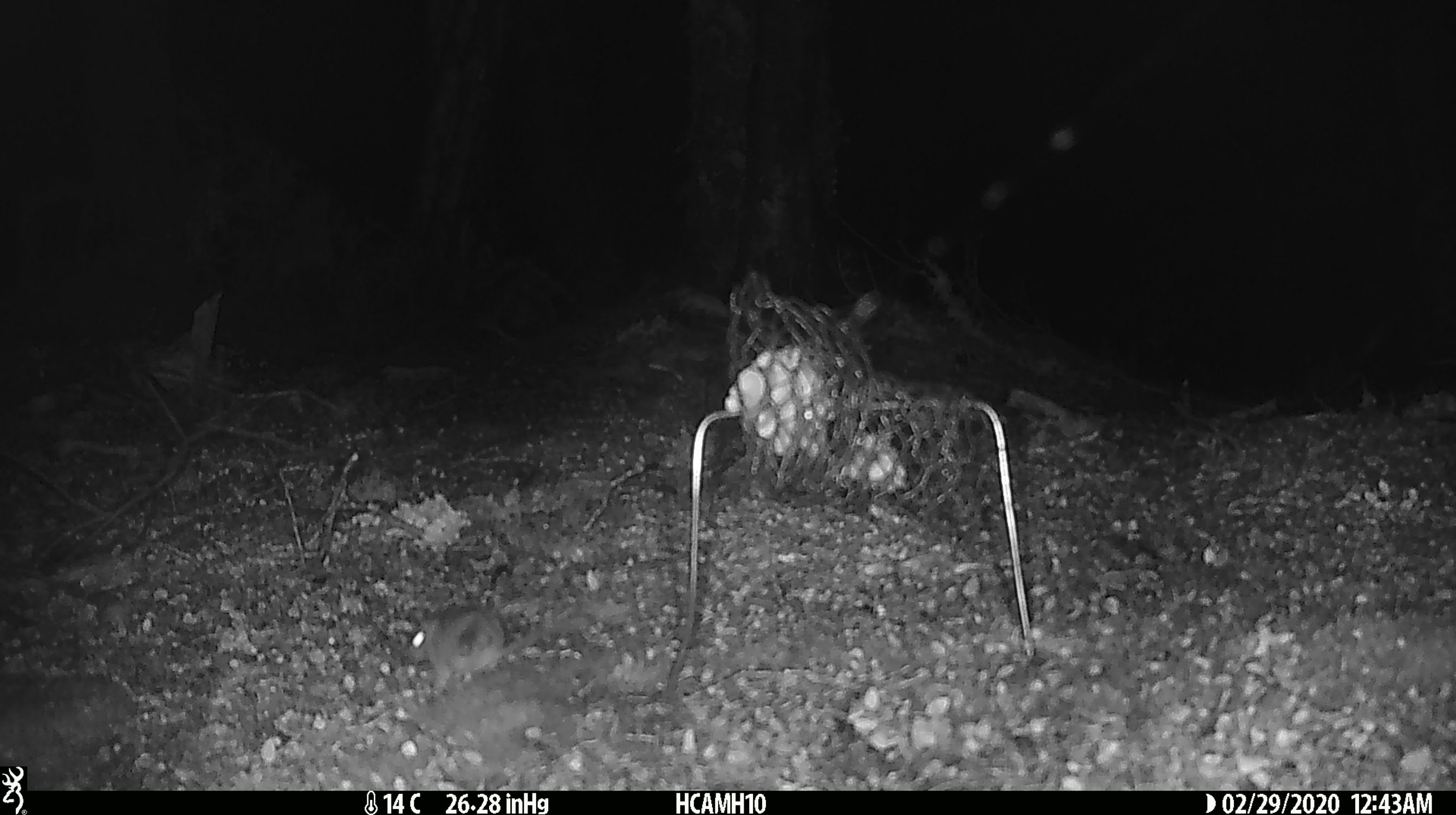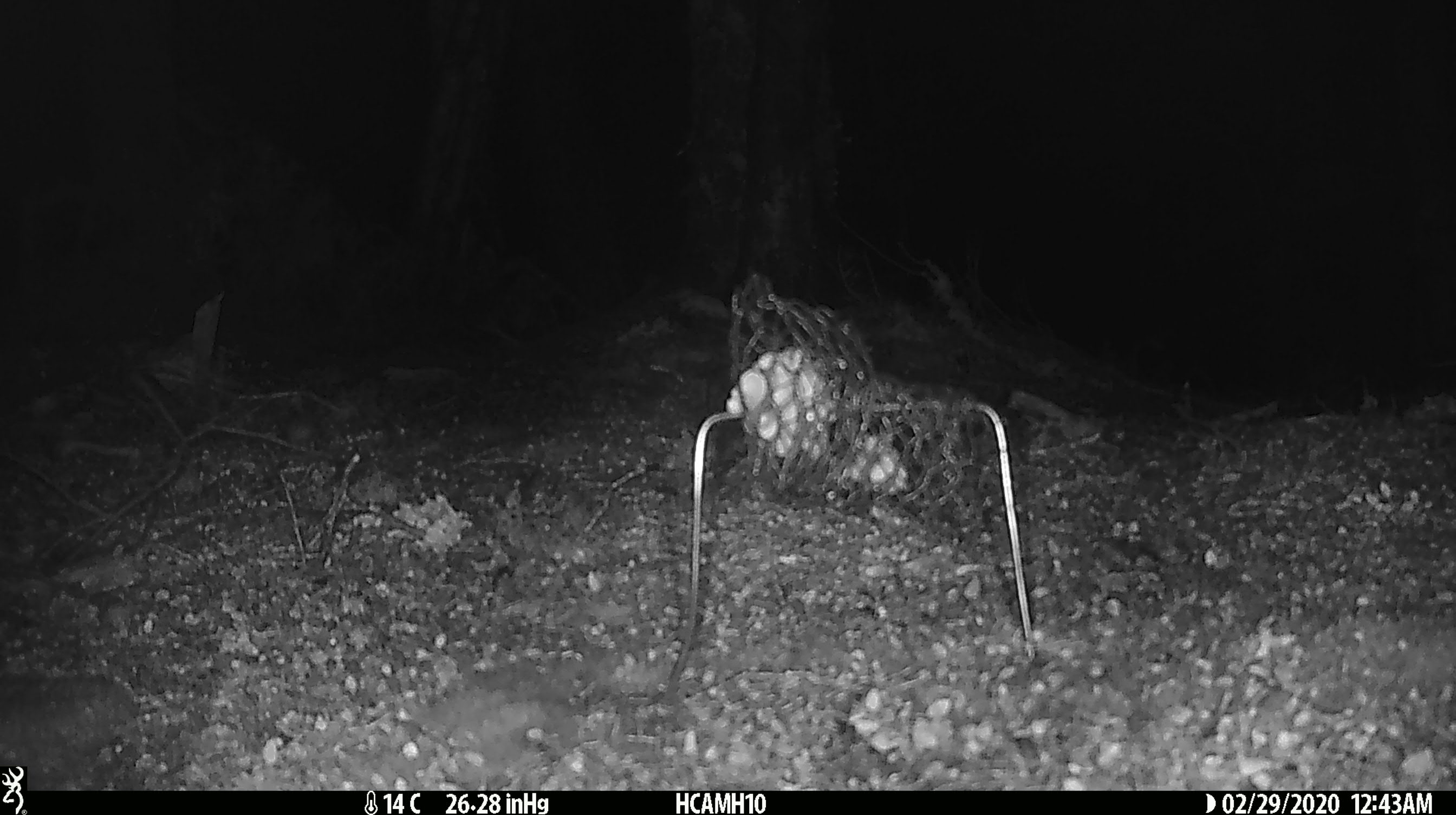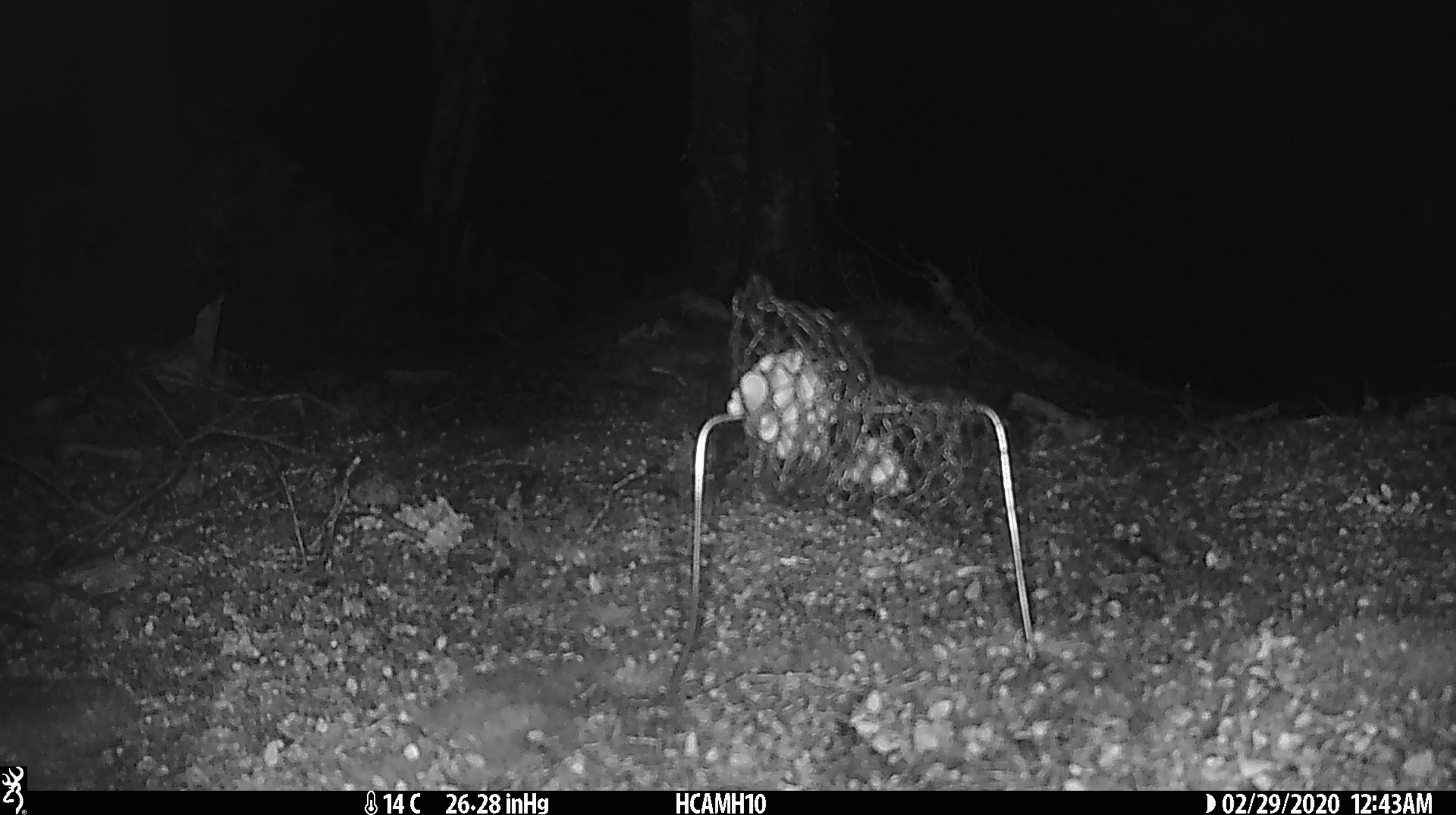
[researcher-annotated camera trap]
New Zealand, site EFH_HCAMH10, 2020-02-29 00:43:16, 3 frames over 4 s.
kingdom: Animalia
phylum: Chordata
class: Mammalia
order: Rodentia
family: Muridae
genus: Mus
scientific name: Mus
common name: mouse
Mouse (Mus).